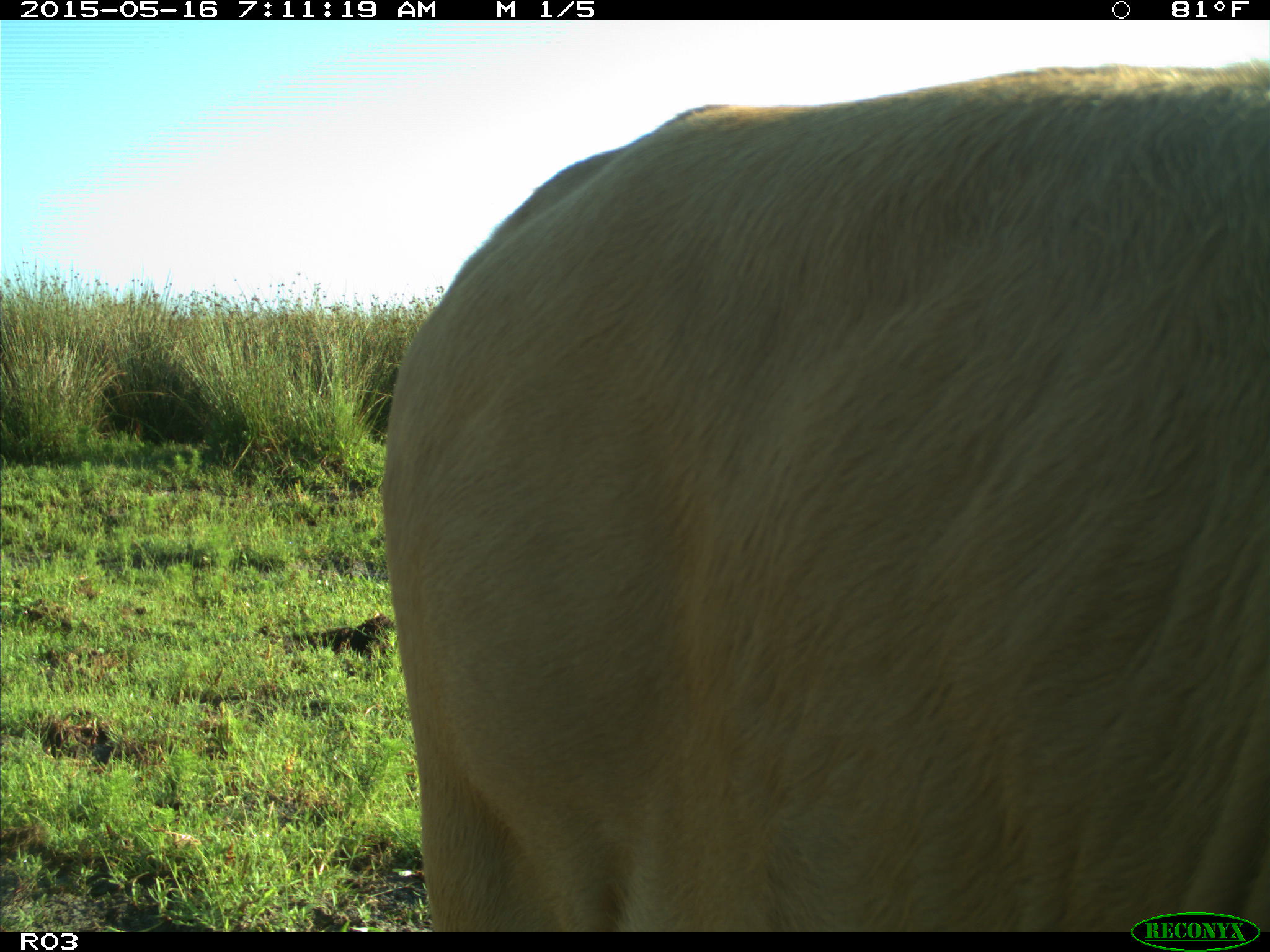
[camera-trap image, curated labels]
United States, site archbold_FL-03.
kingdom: Animalia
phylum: Chordata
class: Mammalia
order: Artiodactyla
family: Bovidae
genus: Bos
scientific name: Bos taurus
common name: domestic cow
Bos taurus (domestic cow).